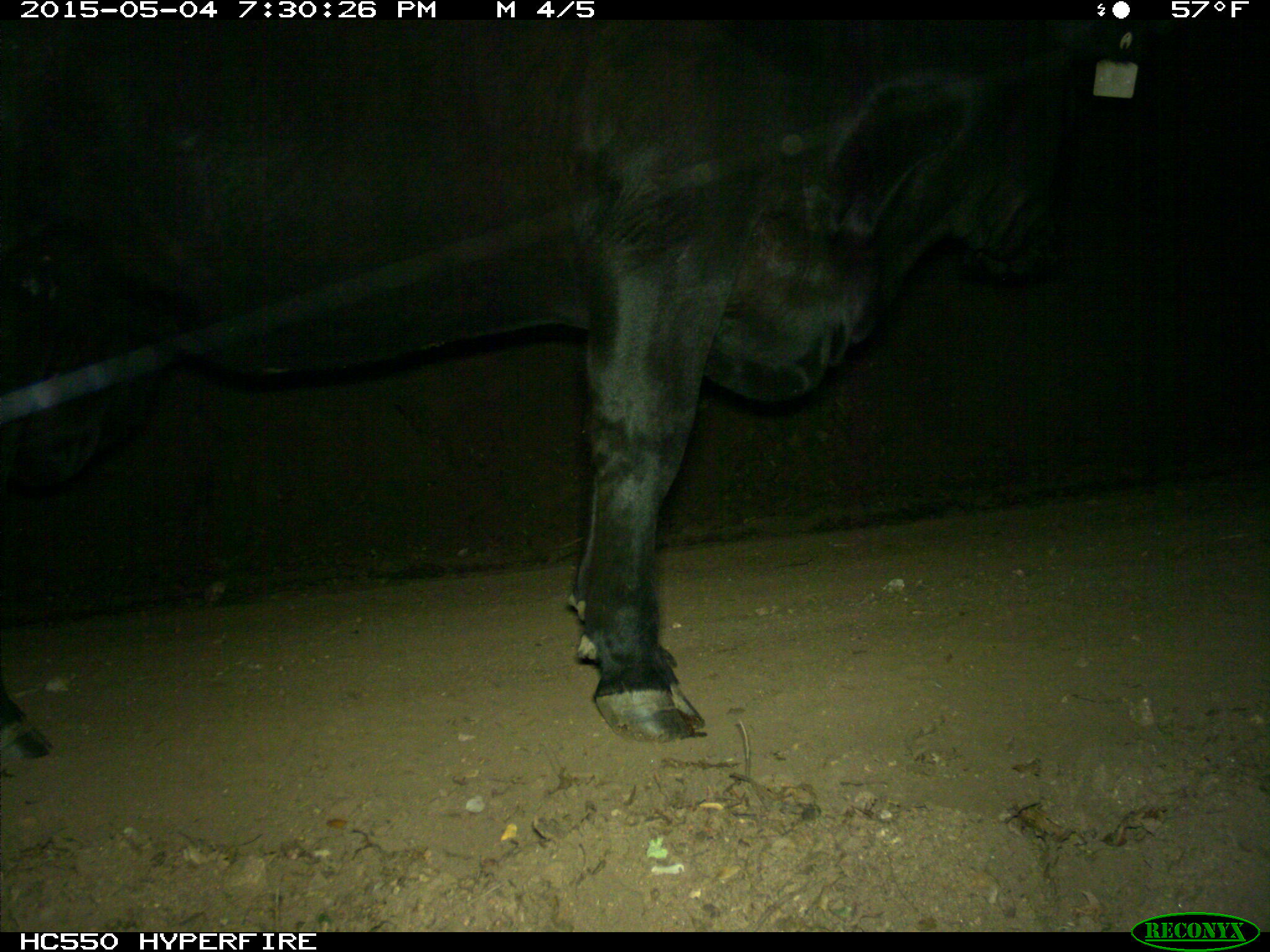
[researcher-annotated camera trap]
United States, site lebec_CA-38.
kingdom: Animalia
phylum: Chordata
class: Mammalia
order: Artiodactyla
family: Bovidae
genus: Bos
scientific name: Bos taurus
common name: domestic cow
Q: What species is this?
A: Bos taurus (domestic cow).